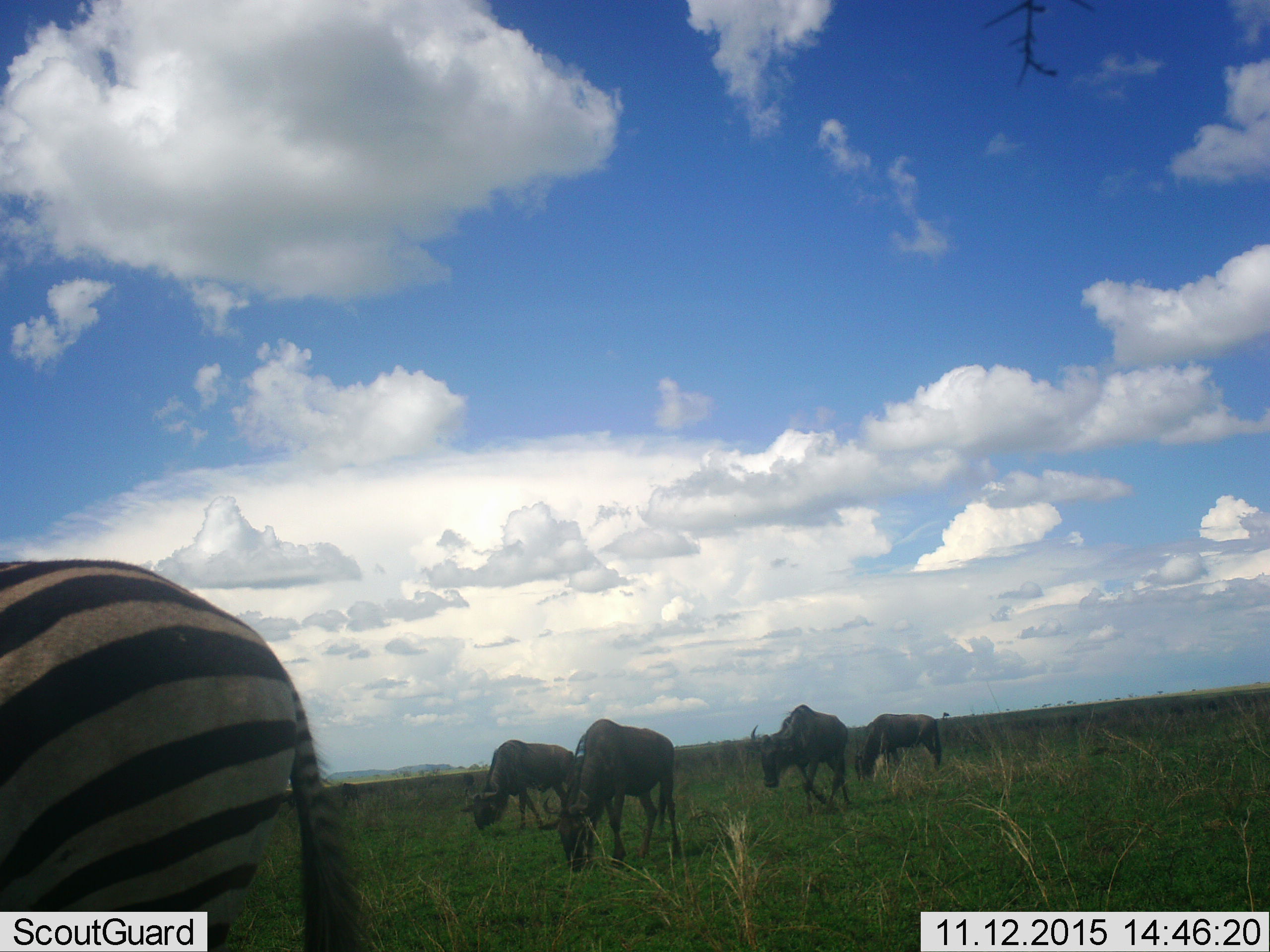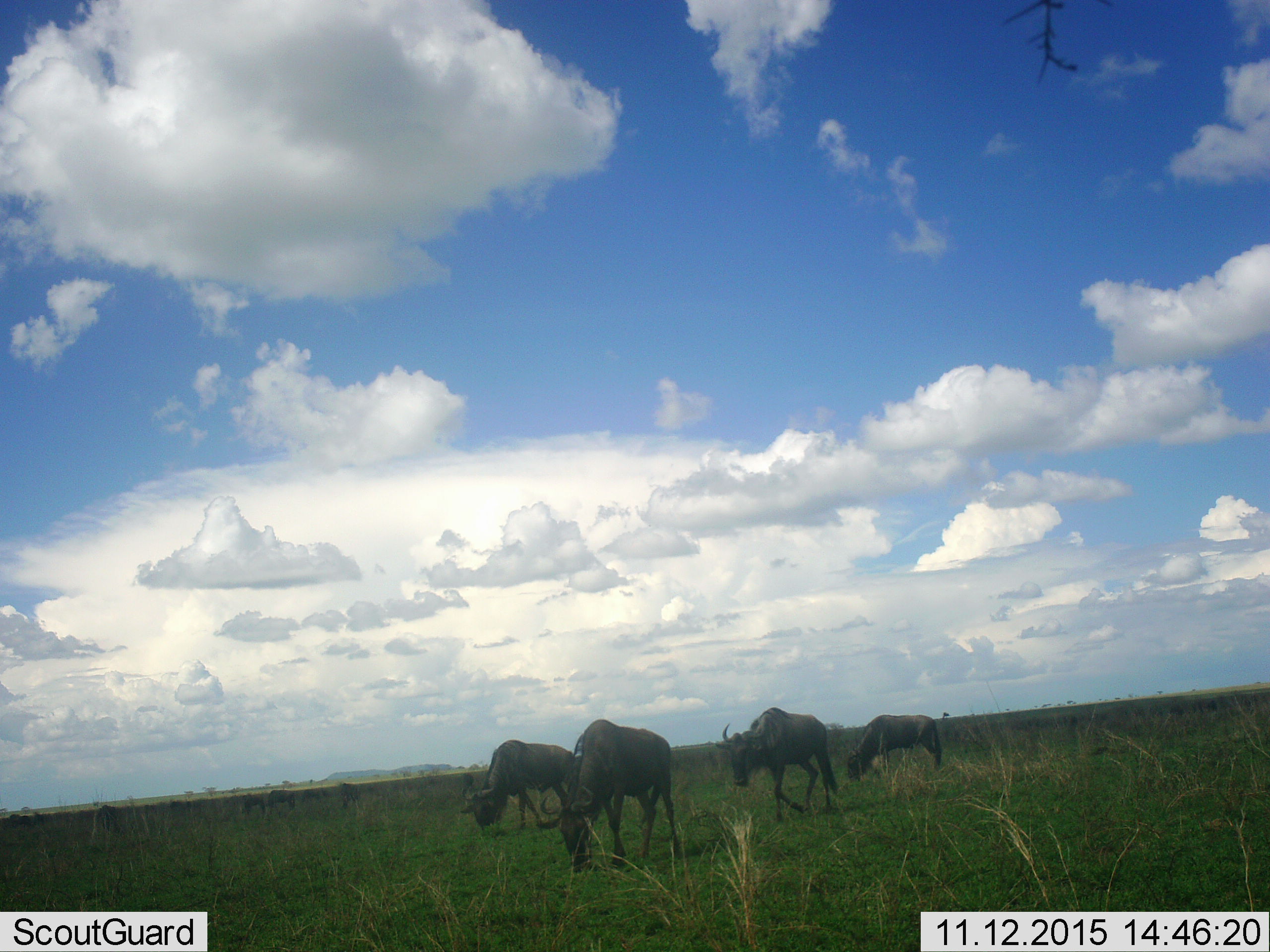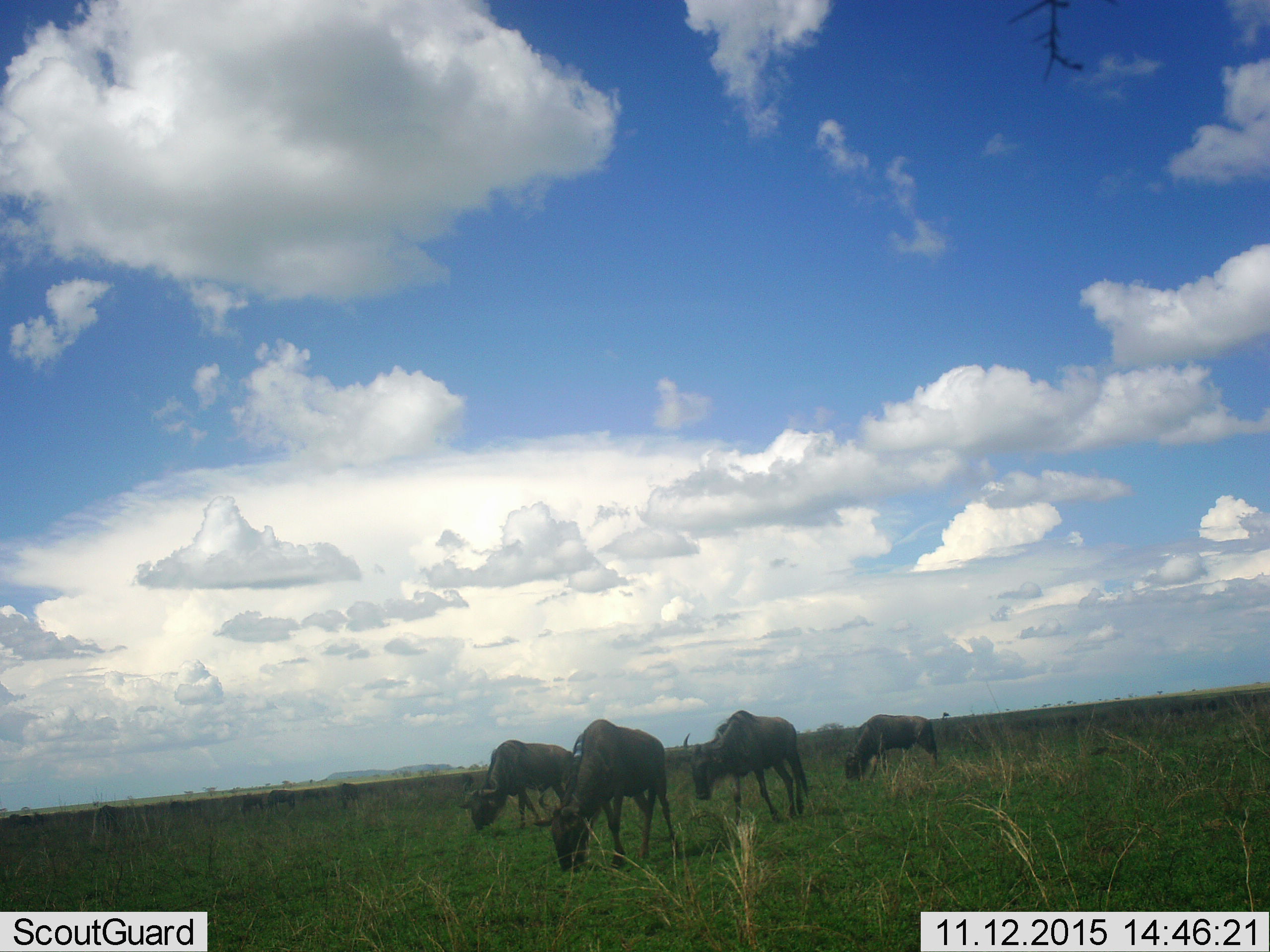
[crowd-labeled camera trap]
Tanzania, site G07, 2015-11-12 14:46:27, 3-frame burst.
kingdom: Animalia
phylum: Chordata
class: Mammalia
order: Artiodactyla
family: Bovidae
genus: Connochaetes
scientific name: Connochaetes taurinus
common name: blue wildebeest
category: wildebeest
Wildebeest (blue wildebeest) (Connochaetes taurinus), count 4. Behavior (volunteer vote fractions): standing 0%, resting 0%, moving 62%, interacting 0%. Young present (vote fraction): 0%. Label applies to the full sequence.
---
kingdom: Animalia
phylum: Chordata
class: Mammalia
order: Perissodactyla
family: Equidae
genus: Equus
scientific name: Equus quagga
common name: plains zebra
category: zebra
Zebra (plains zebra) (Equus quagga), count 1. Behavior (volunteer vote fractions): standing 25%, resting 0%, moving 75%, interacting 0%. Young present (vote fraction): 0%. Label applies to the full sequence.